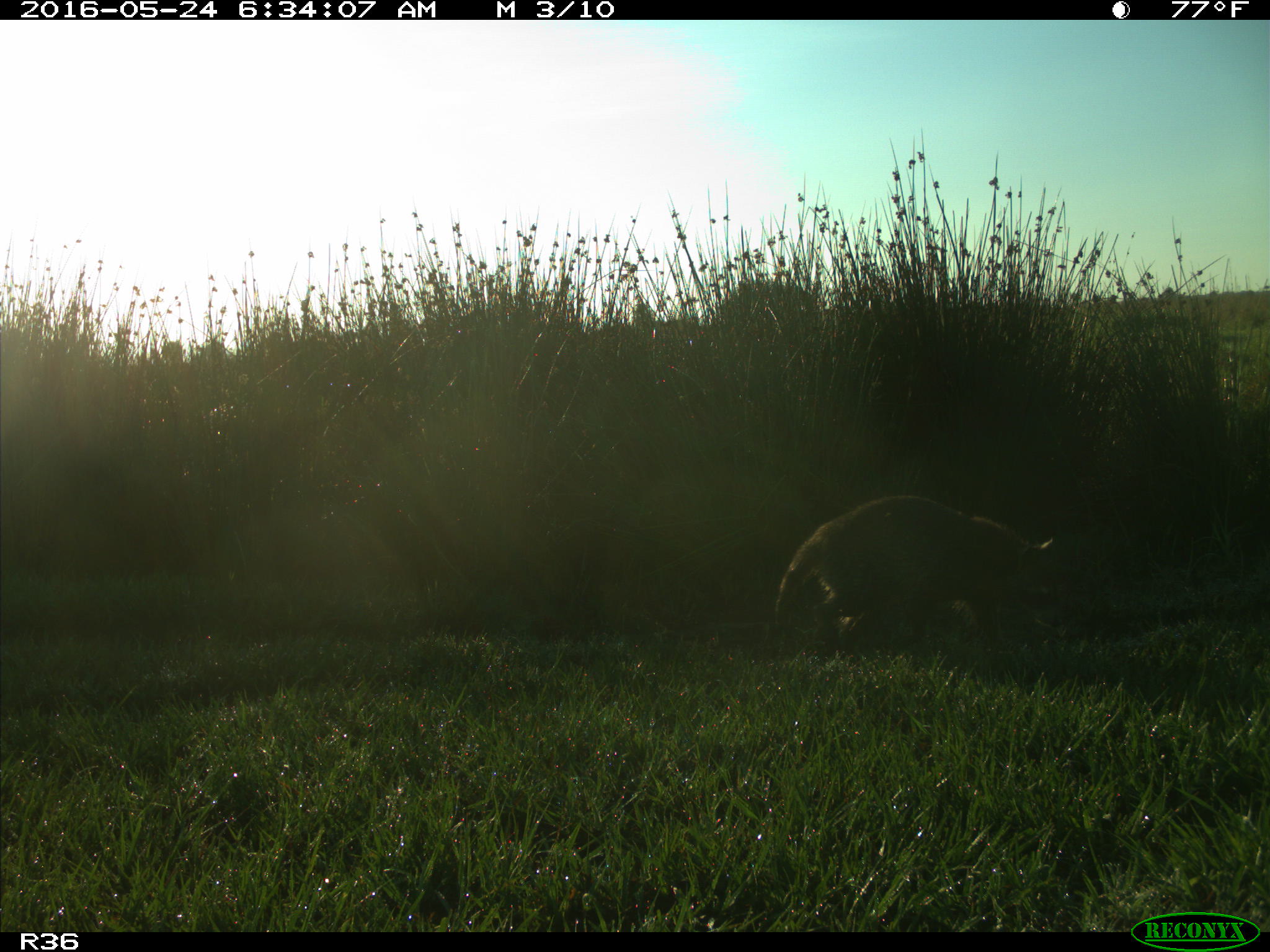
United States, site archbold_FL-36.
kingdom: Animalia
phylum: Chordata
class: Mammalia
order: Carnivora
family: Procyonidae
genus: Procyon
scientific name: Procyon lotor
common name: common raccoon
Procyon lotor (common raccoon).